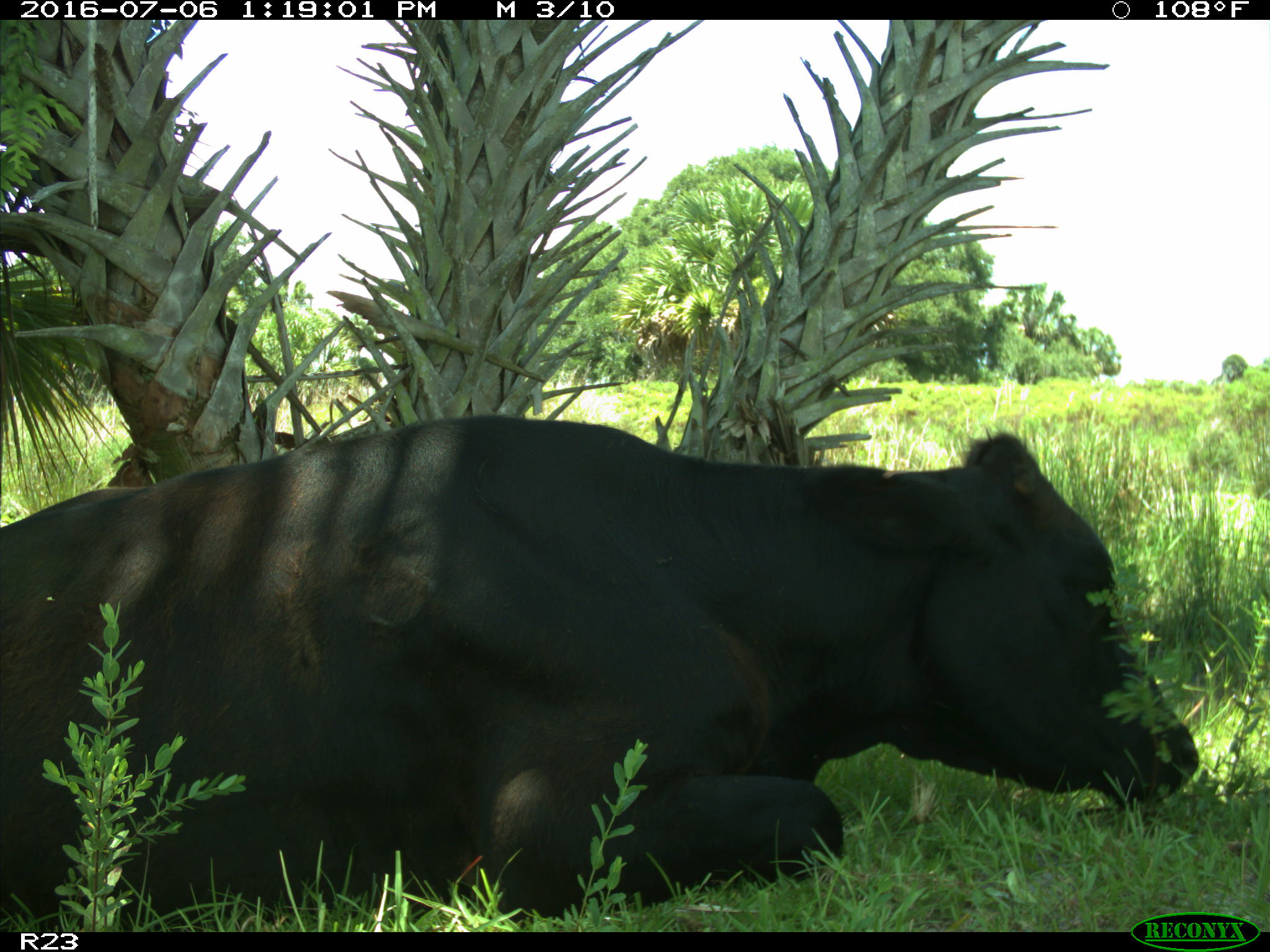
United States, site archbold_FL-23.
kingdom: Animalia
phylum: Chordata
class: Mammalia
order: Artiodactyla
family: Bovidae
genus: Bos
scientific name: Bos taurus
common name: domestic cow